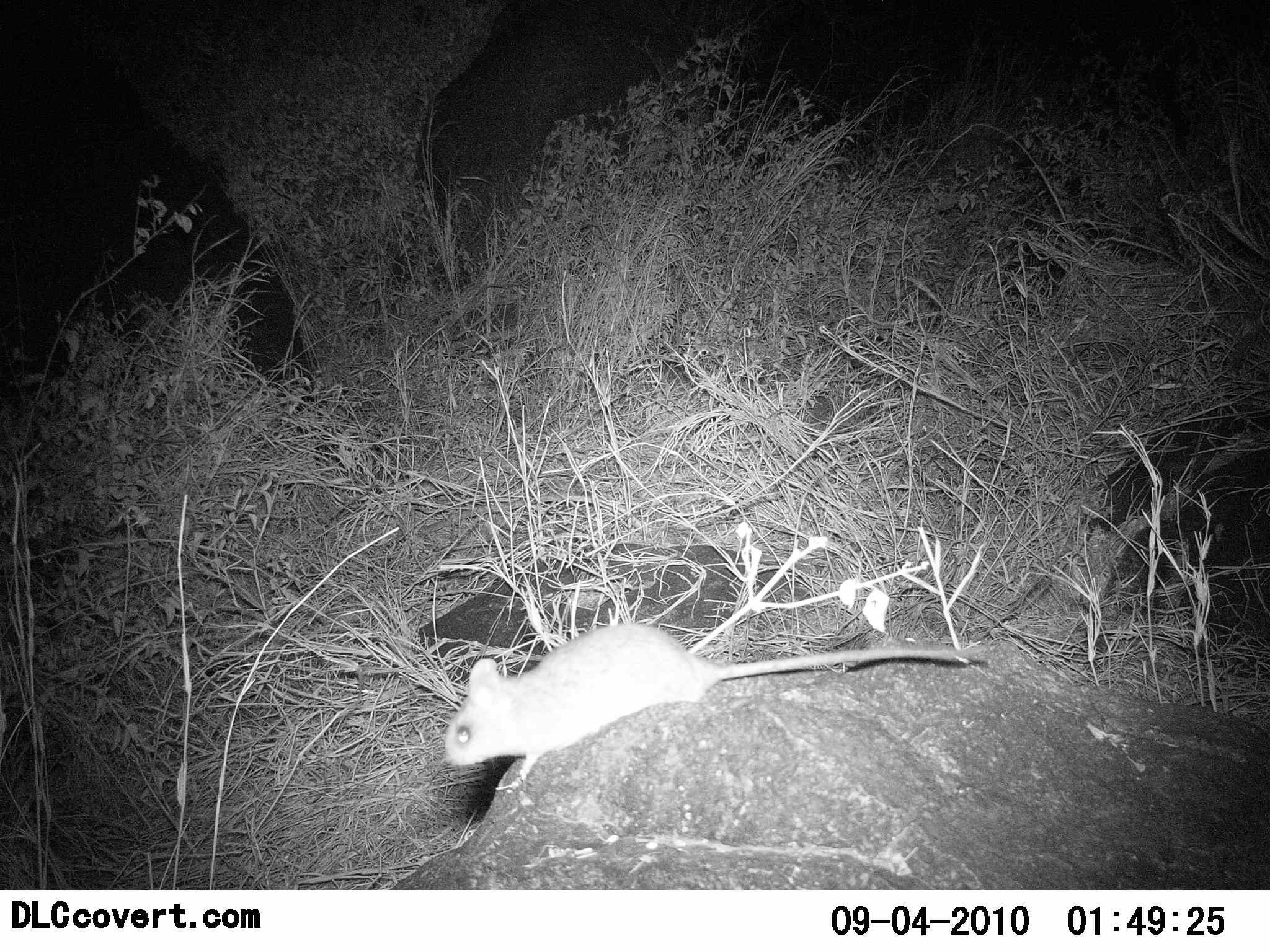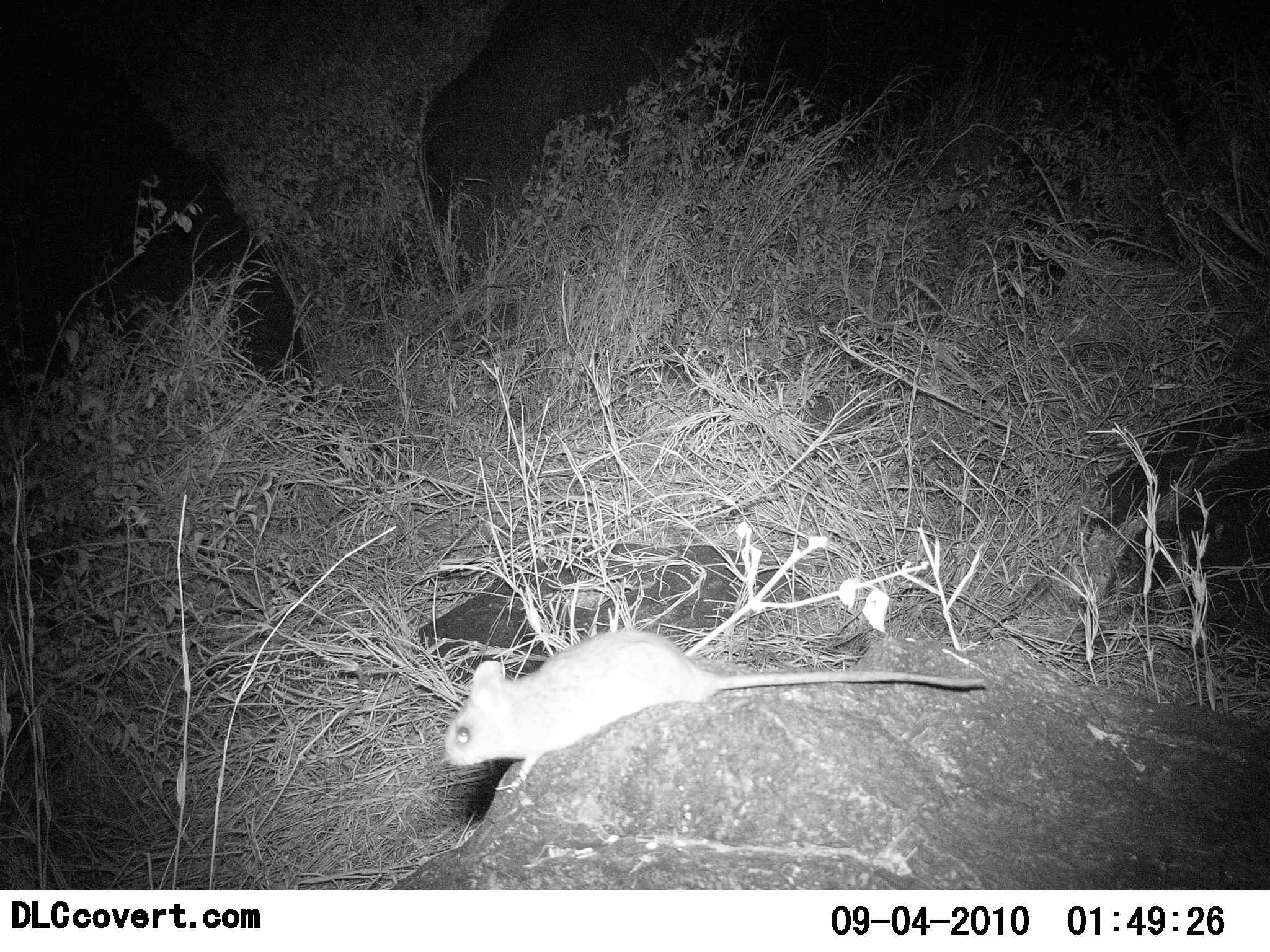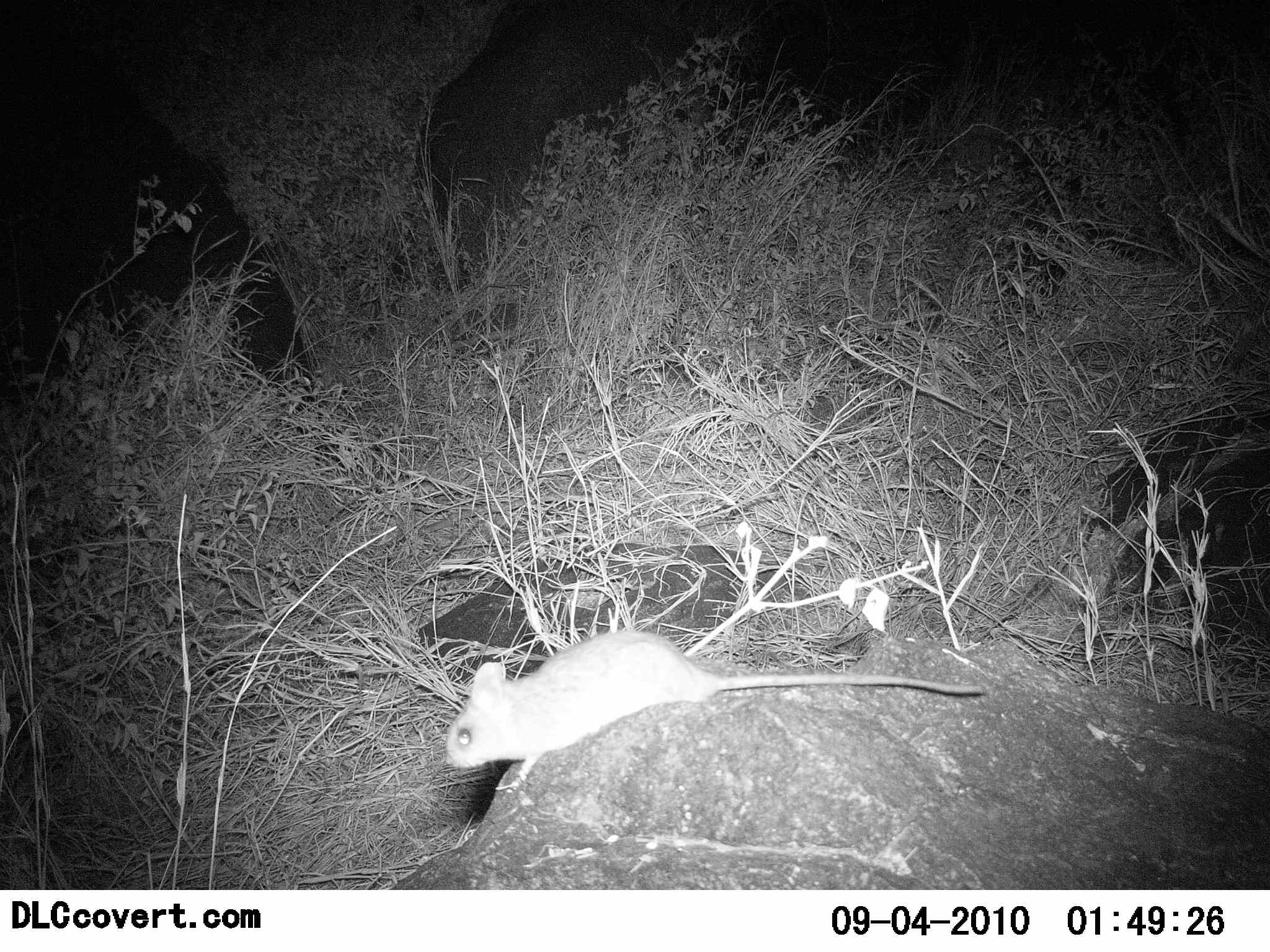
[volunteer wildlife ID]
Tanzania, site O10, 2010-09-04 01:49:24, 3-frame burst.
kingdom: Animalia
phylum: Chordata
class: Mammalia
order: Rodentia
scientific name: Rodentia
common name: rodents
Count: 1.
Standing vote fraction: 59%.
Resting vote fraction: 29%.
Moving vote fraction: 18%.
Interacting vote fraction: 0%.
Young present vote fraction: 0%.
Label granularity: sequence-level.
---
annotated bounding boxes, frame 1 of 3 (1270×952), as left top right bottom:
animal: 445 622 988 789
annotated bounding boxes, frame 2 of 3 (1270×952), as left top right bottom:
animal: 443 630 986 792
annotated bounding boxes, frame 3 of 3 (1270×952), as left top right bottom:
animal: 444 628 985 792